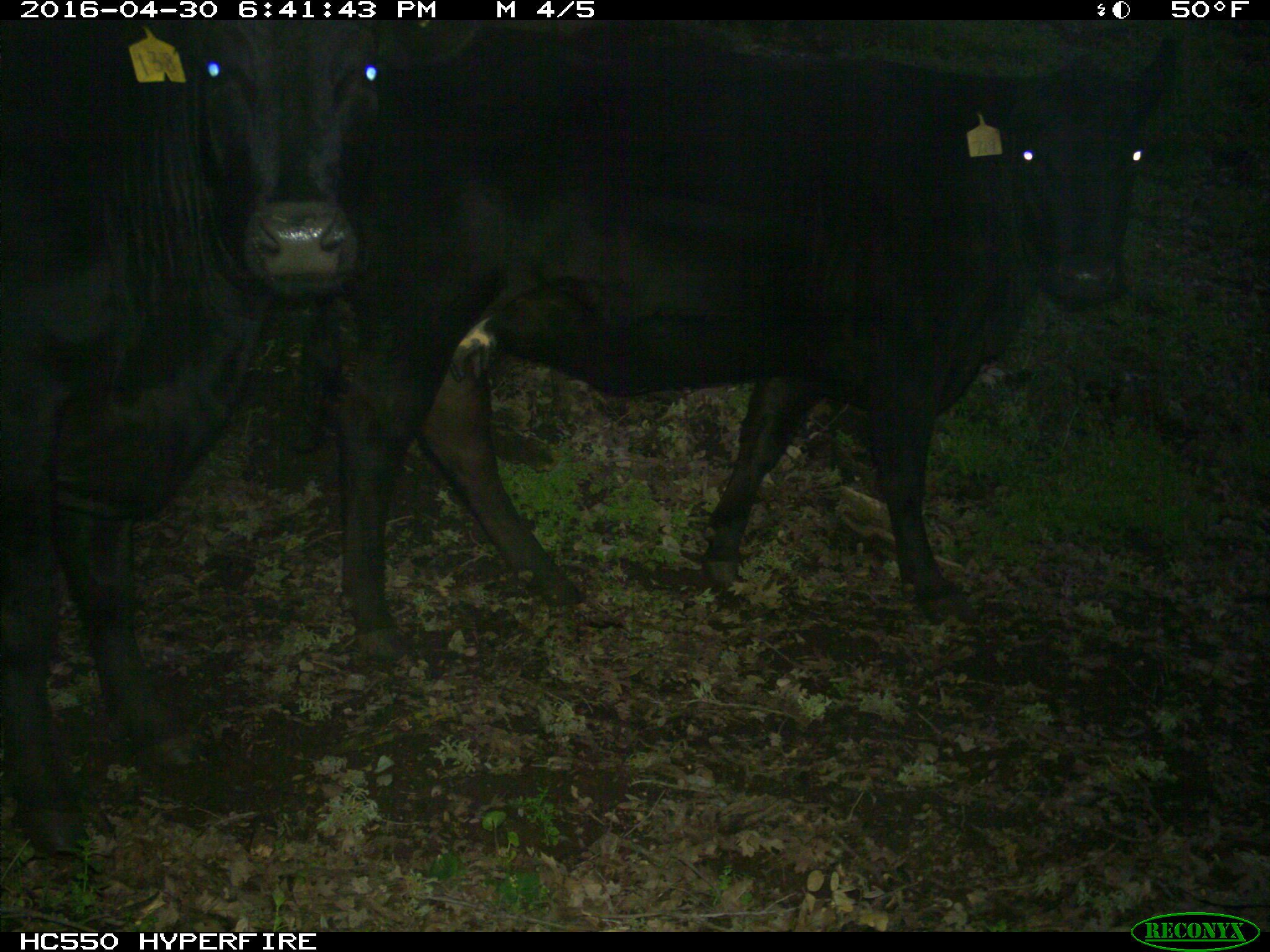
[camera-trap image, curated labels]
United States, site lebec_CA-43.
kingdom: Animalia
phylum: Chordata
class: Mammalia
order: Artiodactyla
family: Bovidae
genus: Bos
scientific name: Bos taurus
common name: domestic cow